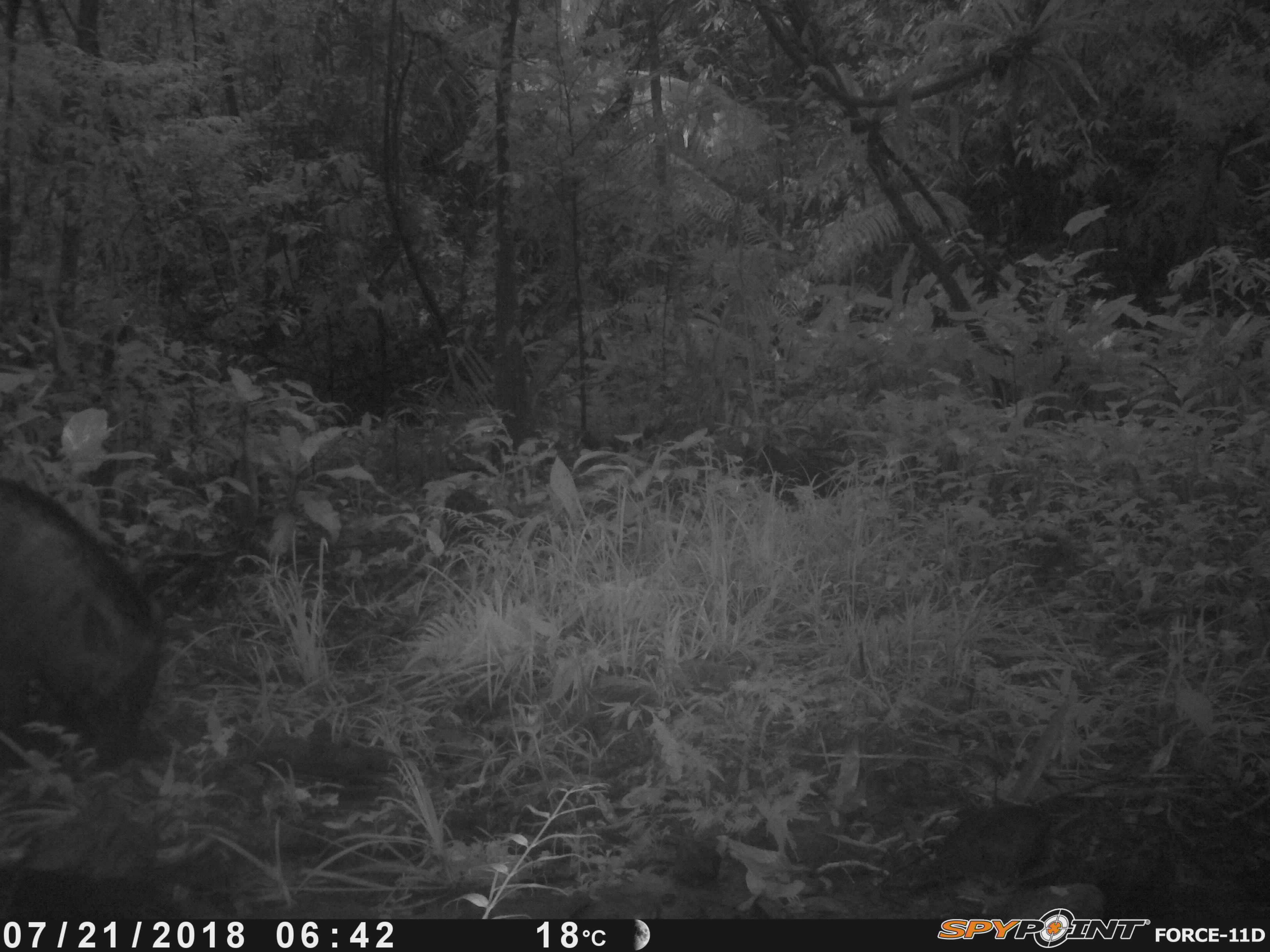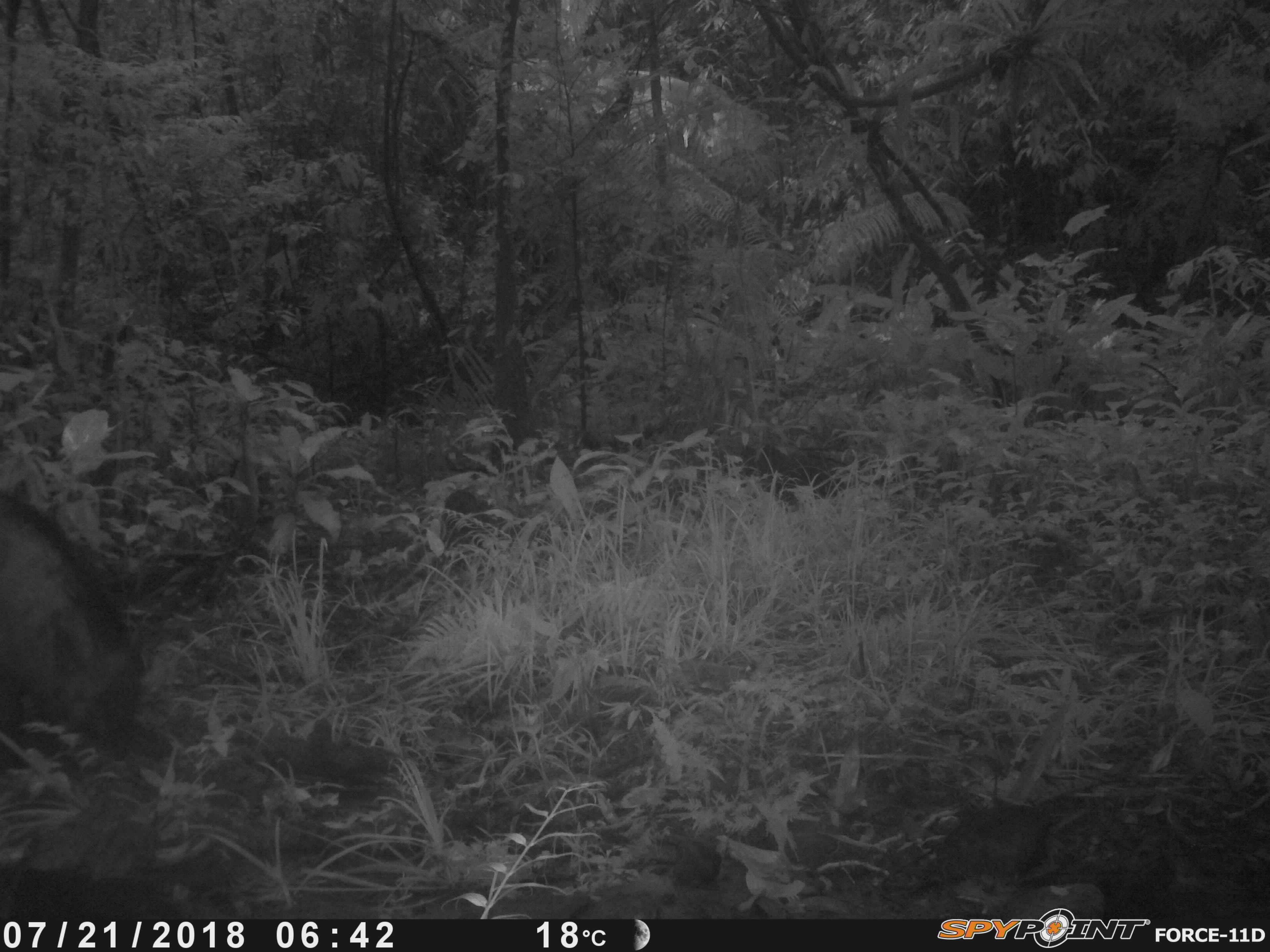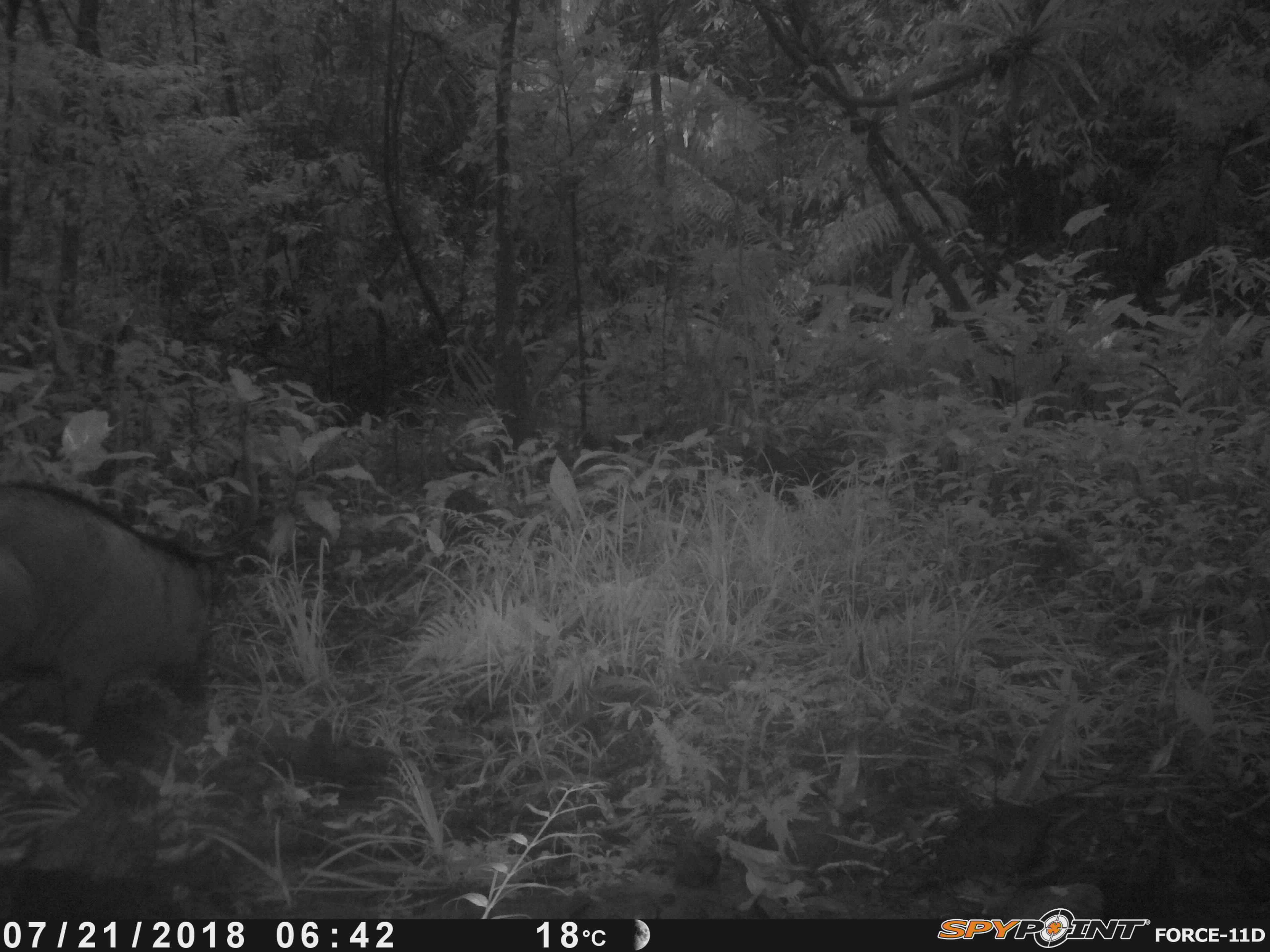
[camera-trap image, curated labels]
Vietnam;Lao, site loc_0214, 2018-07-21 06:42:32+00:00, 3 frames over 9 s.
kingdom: Animalia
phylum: Chordata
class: Mammalia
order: Artiodactyla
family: Suidae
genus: Sus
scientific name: Sus scrofa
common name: eurasian wild pig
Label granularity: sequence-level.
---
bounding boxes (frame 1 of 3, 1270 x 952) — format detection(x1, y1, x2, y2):
eurasian wild pig: detection(0, 472, 166, 768)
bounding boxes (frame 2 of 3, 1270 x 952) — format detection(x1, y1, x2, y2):
eurasian wild pig: detection(0, 490, 151, 768)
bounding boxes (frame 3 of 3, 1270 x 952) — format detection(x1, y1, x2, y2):
eurasian wild pig: detection(0, 474, 230, 746)